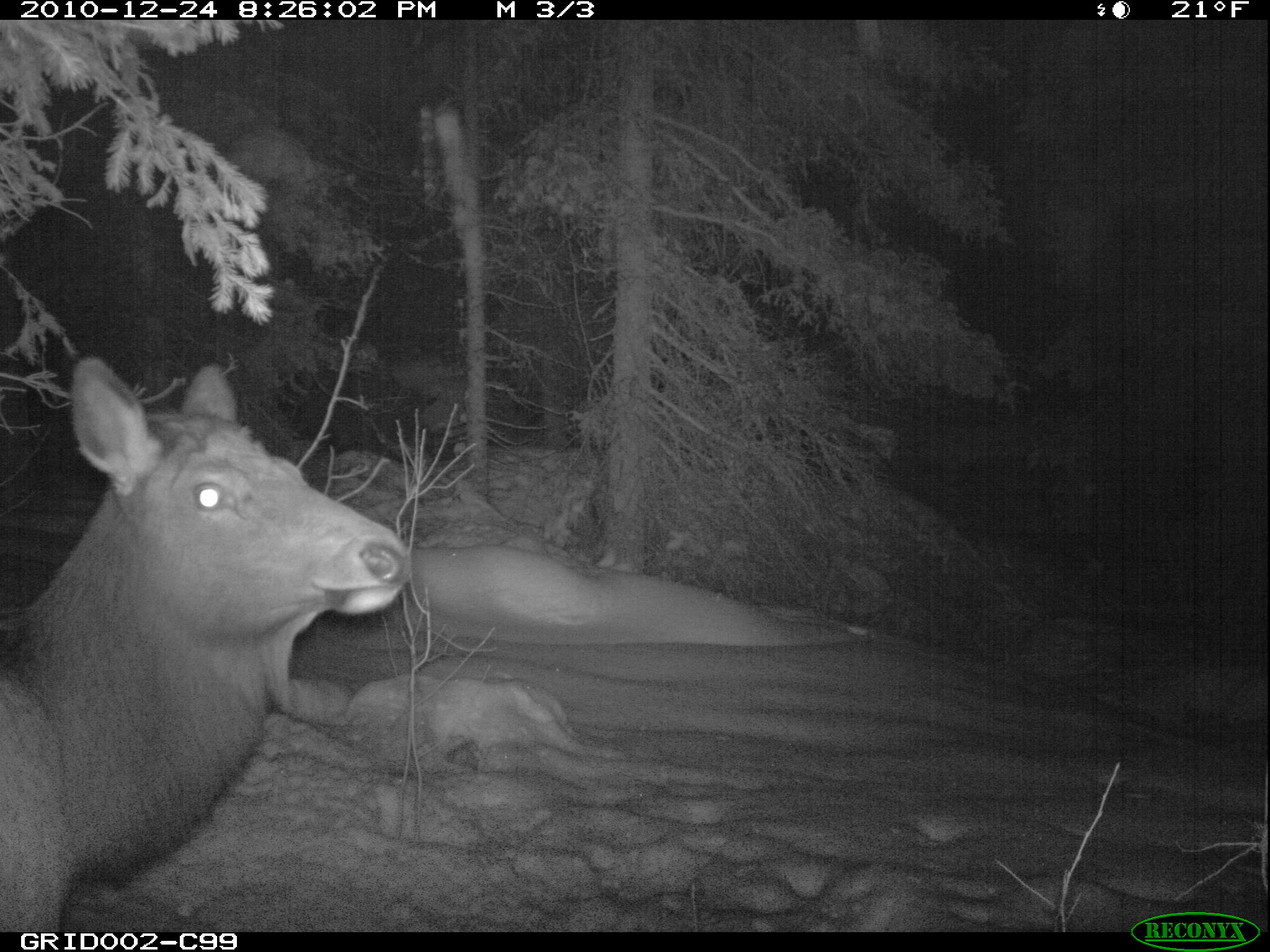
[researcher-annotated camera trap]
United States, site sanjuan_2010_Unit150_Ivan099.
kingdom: Animalia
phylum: Chordata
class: Mammalia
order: Artiodactyla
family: Cervidae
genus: Cervus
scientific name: Cervus elaphus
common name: red deer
Cervus elaphus (red deer).